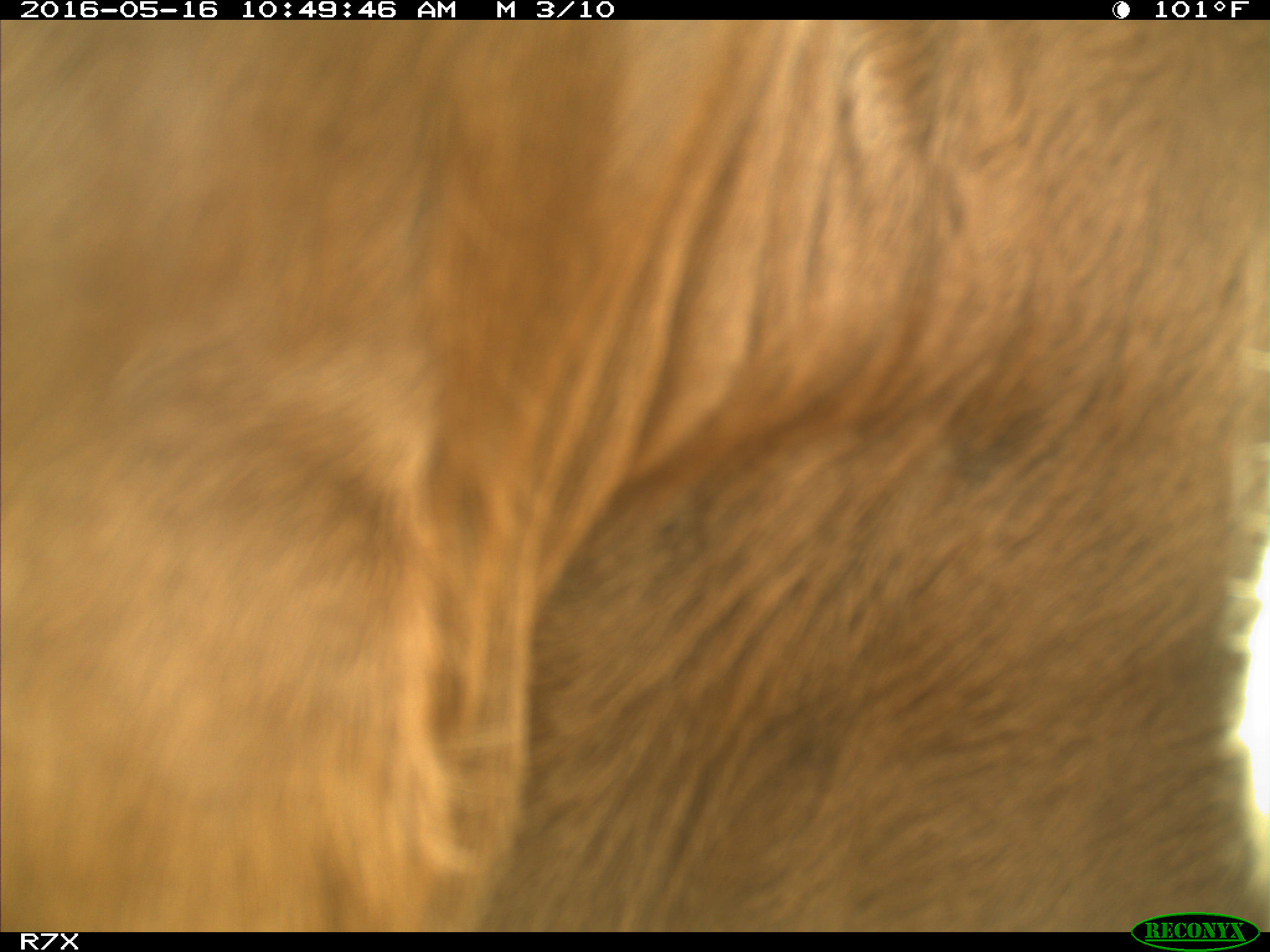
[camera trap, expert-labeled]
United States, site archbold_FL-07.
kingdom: Animalia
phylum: Chordata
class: Mammalia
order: Artiodactyla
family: Bovidae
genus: Bos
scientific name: Bos taurus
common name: domestic cow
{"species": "Bos taurus (domestic cow)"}